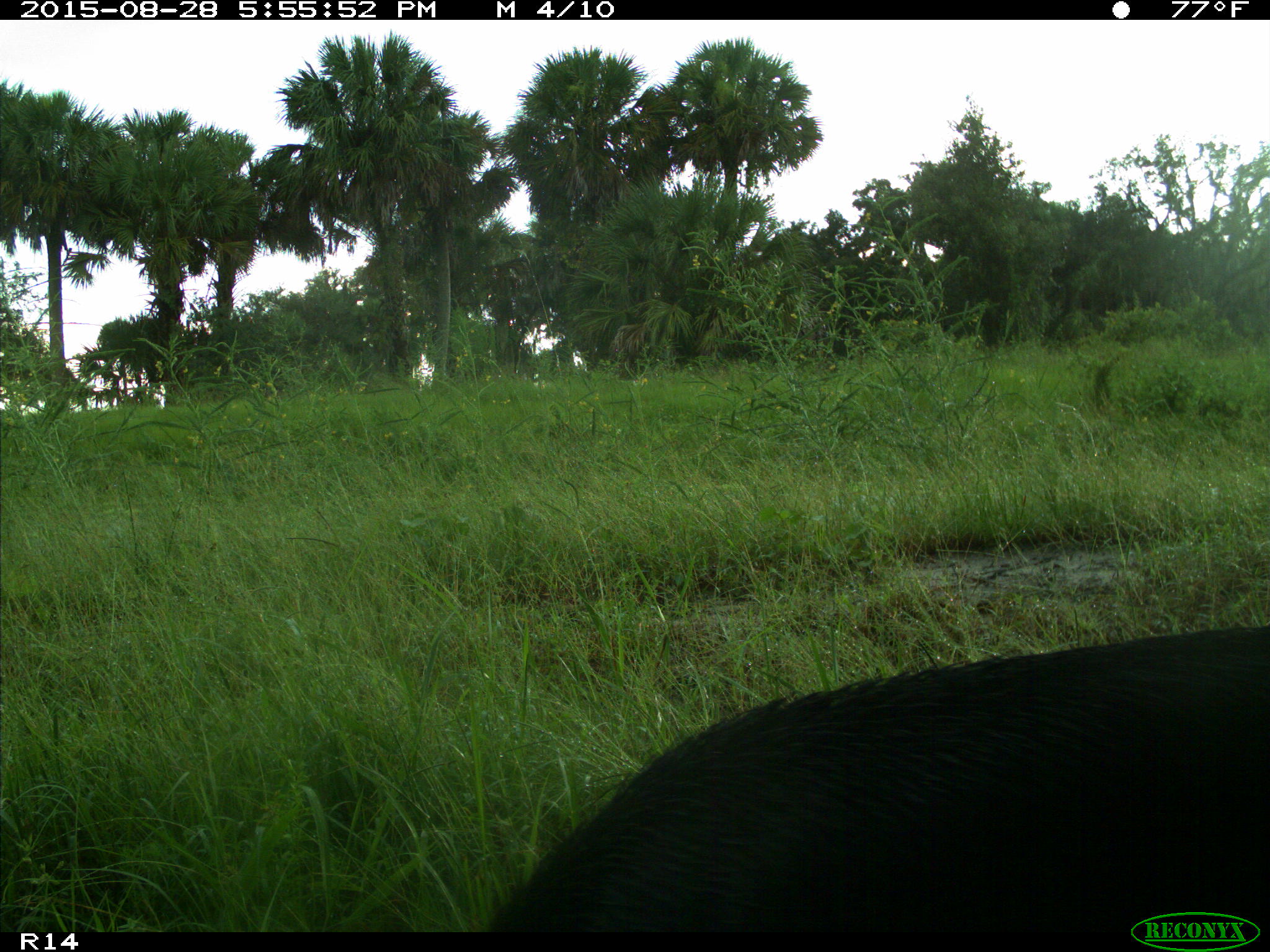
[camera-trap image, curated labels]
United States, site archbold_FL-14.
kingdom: Animalia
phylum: Chordata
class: Mammalia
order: Artiodactyla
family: Suidae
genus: Sus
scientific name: Sus scrofa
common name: wild boar